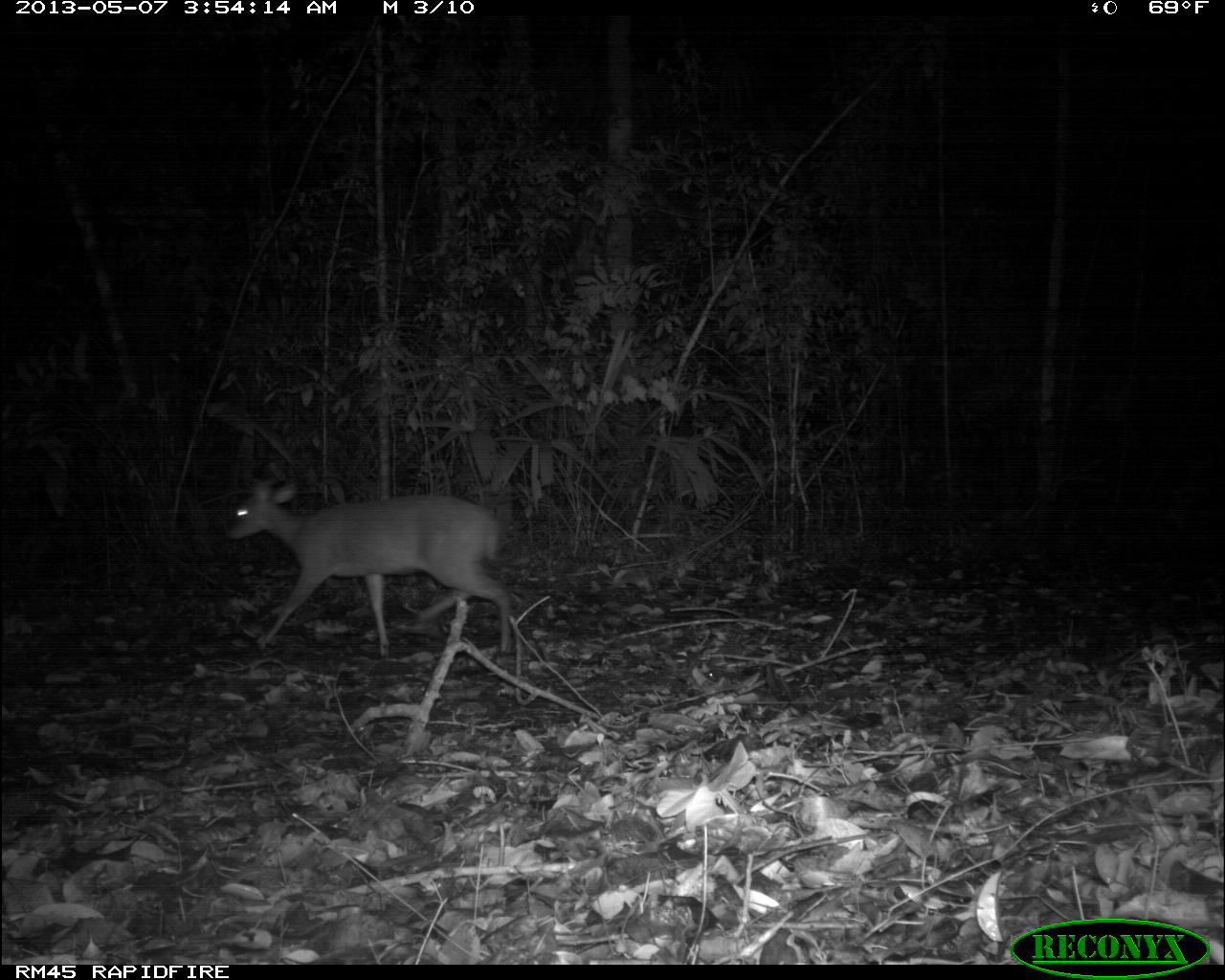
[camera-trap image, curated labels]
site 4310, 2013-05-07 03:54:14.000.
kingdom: Animalia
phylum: Chordata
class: Mammalia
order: Artiodactyla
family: Cervidae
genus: Mazama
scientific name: Mazama temama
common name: central american red brocket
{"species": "Mazama temama (central american red brocket)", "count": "1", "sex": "male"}